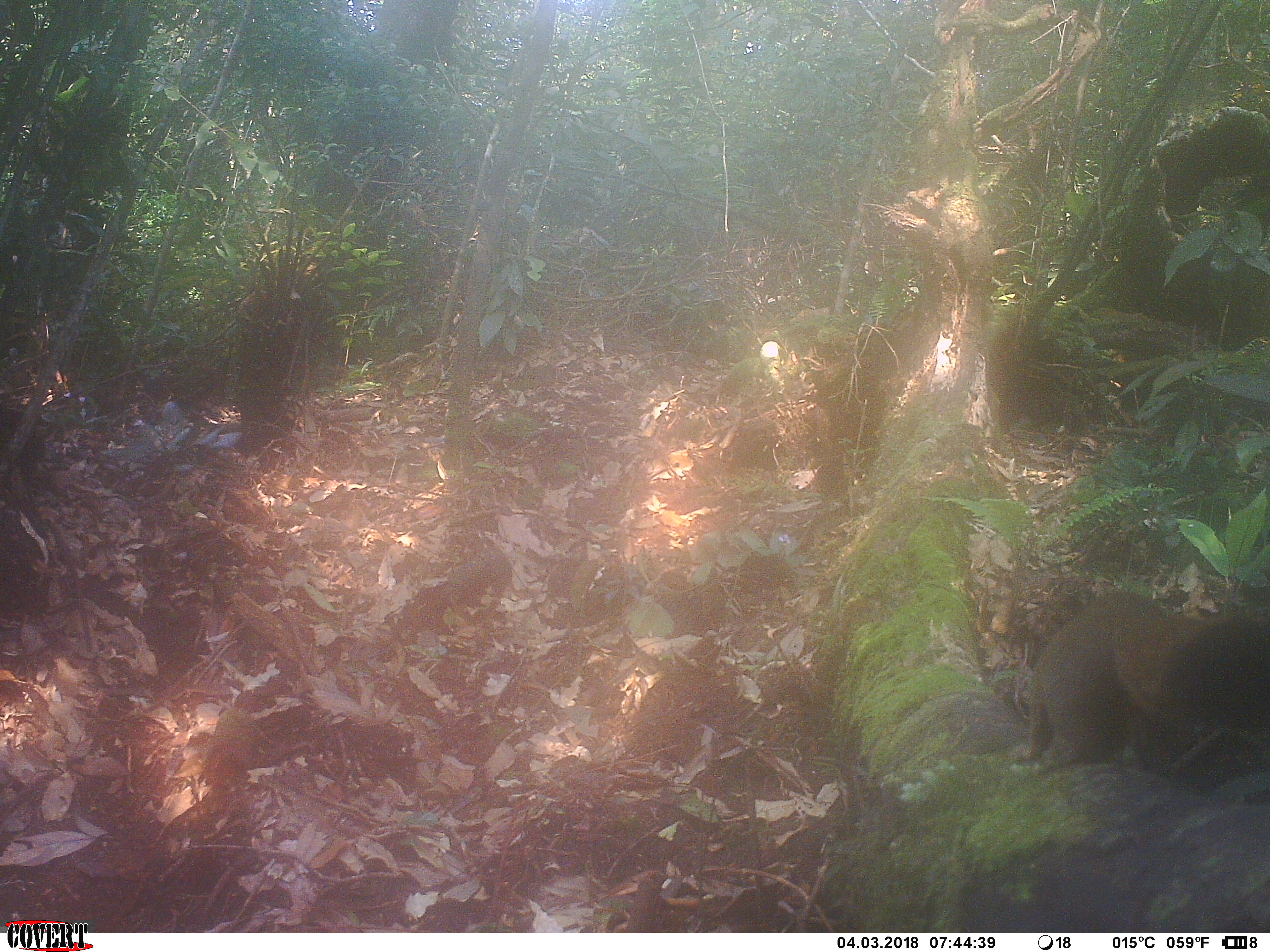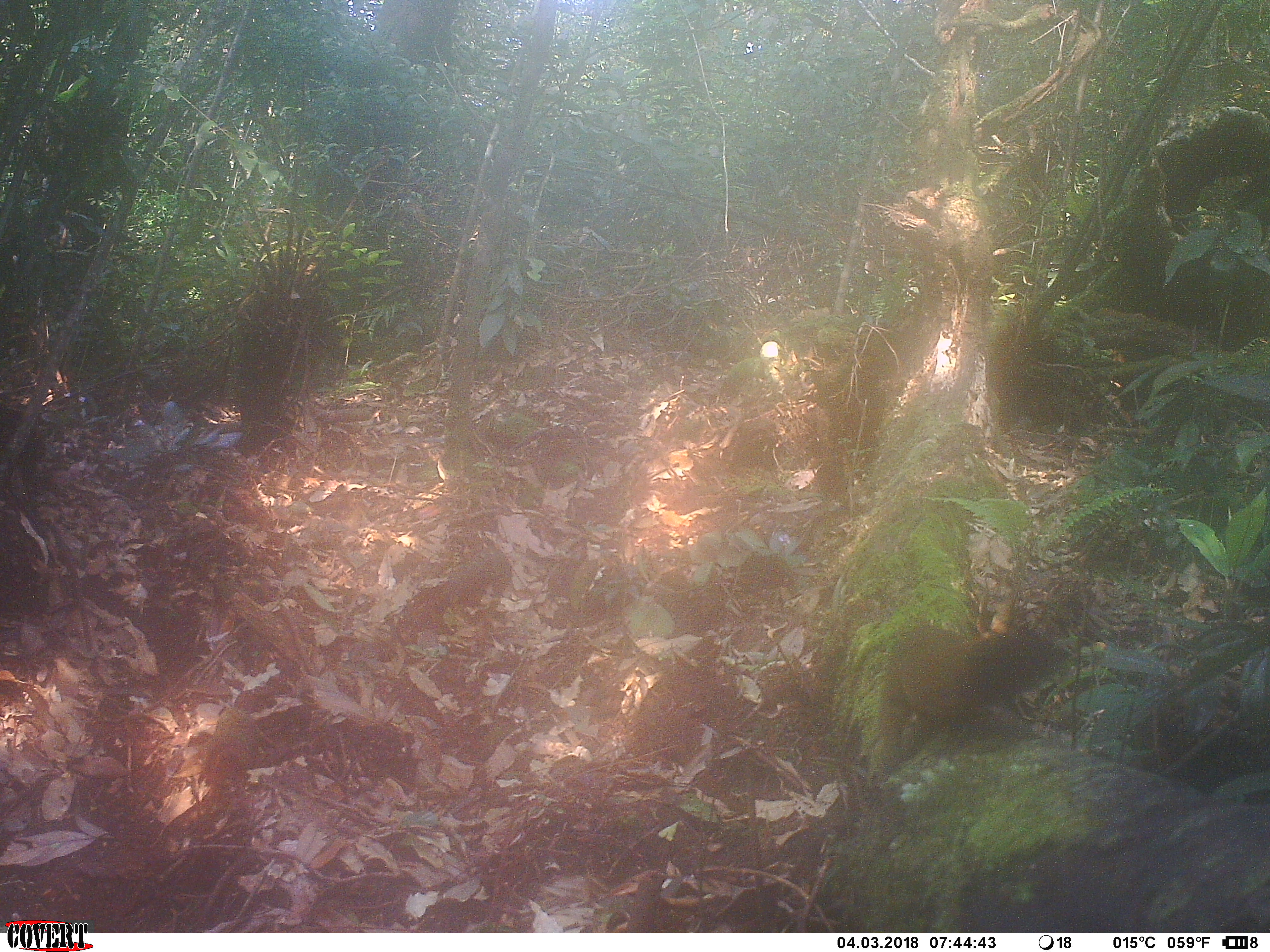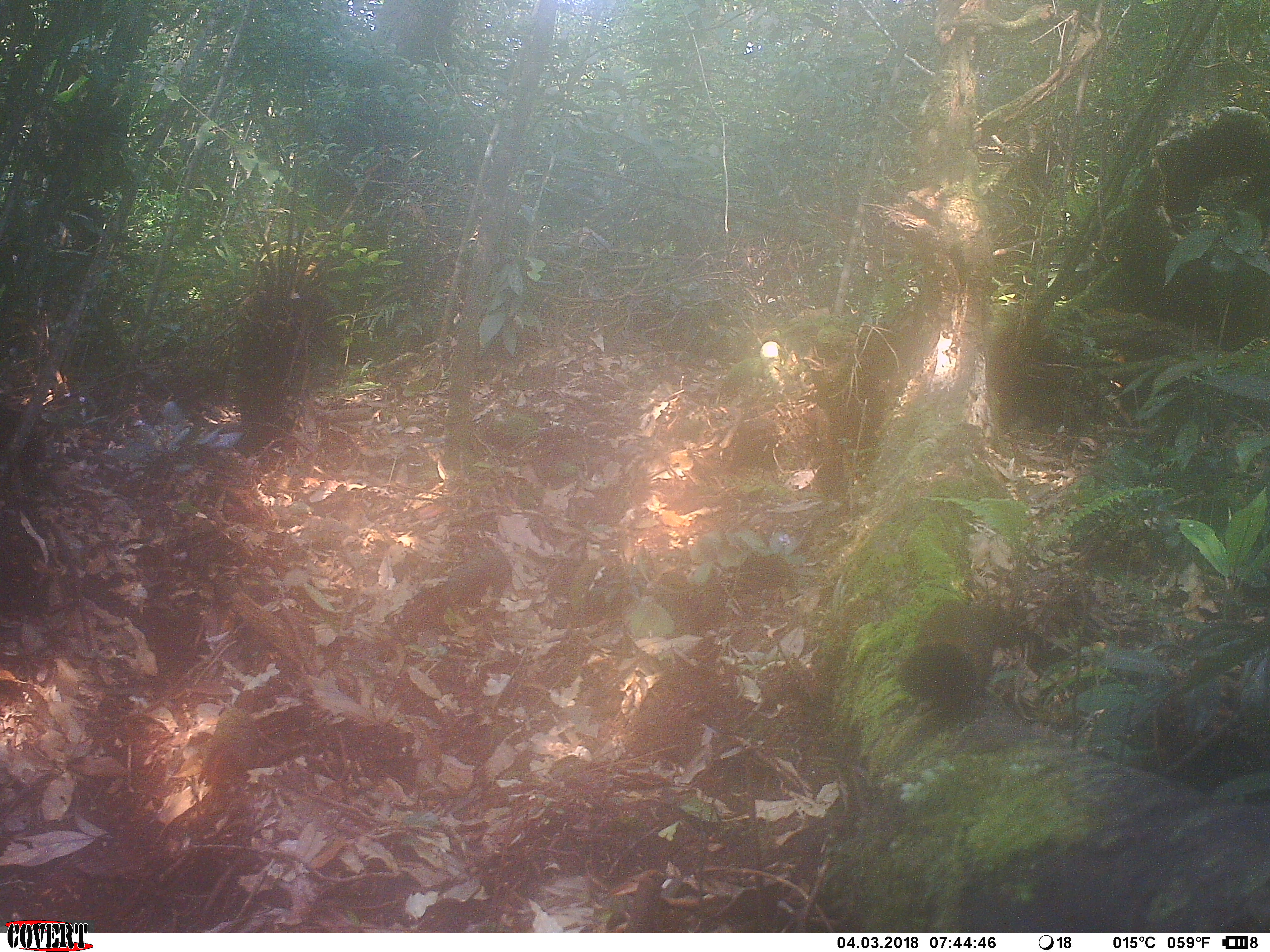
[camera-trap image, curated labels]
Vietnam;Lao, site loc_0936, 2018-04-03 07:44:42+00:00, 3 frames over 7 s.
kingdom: Animalia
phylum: Chordata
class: Mammalia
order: Rodentia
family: Sciuridae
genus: Sciurus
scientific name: Sciurus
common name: squirrel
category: unidentified squirrel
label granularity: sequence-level